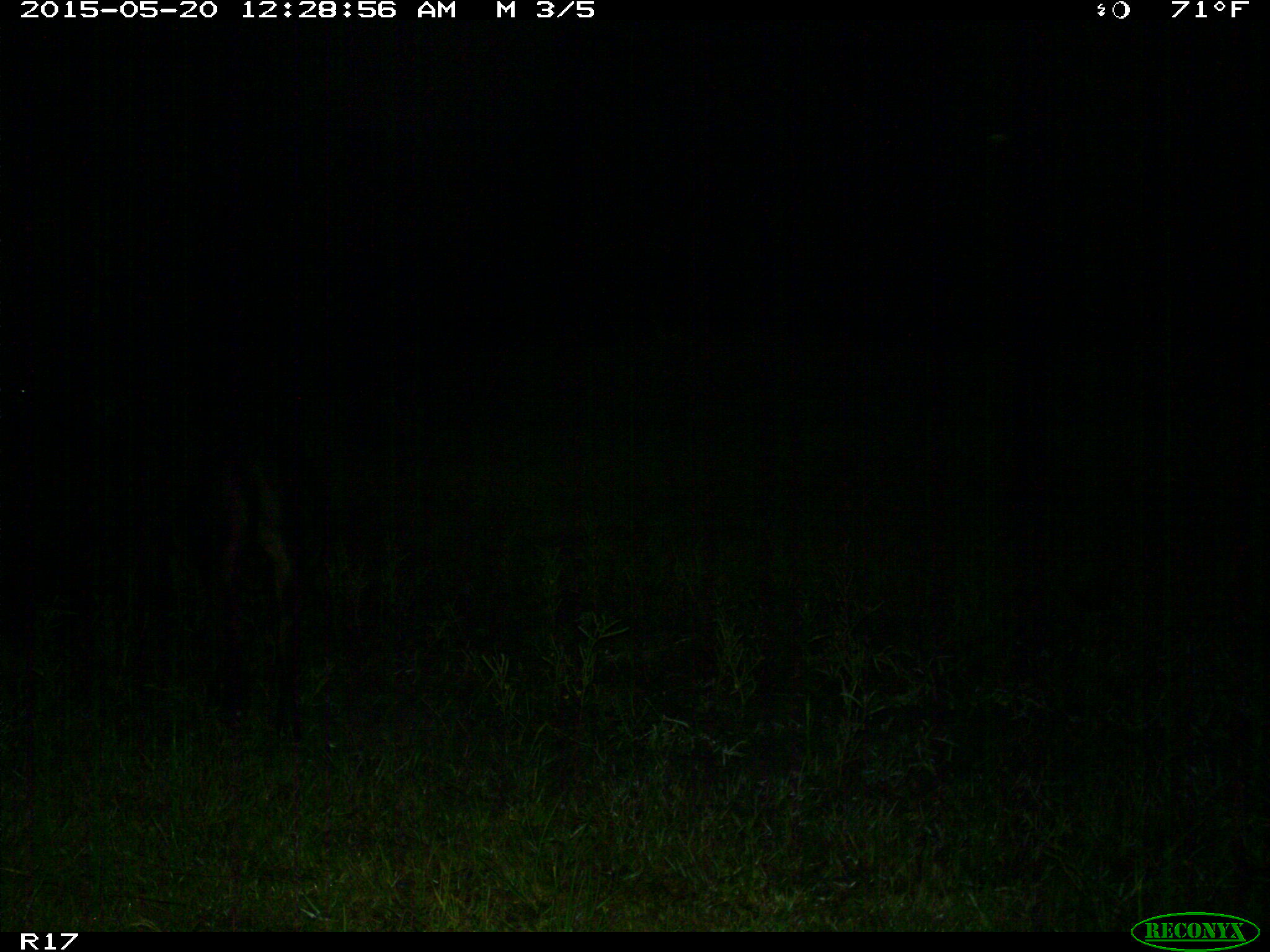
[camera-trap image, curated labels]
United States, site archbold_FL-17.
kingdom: Animalia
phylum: Chordata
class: Mammalia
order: Artiodactyla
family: Bovidae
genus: Bos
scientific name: Bos taurus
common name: domestic cow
Bos taurus (domestic cow).